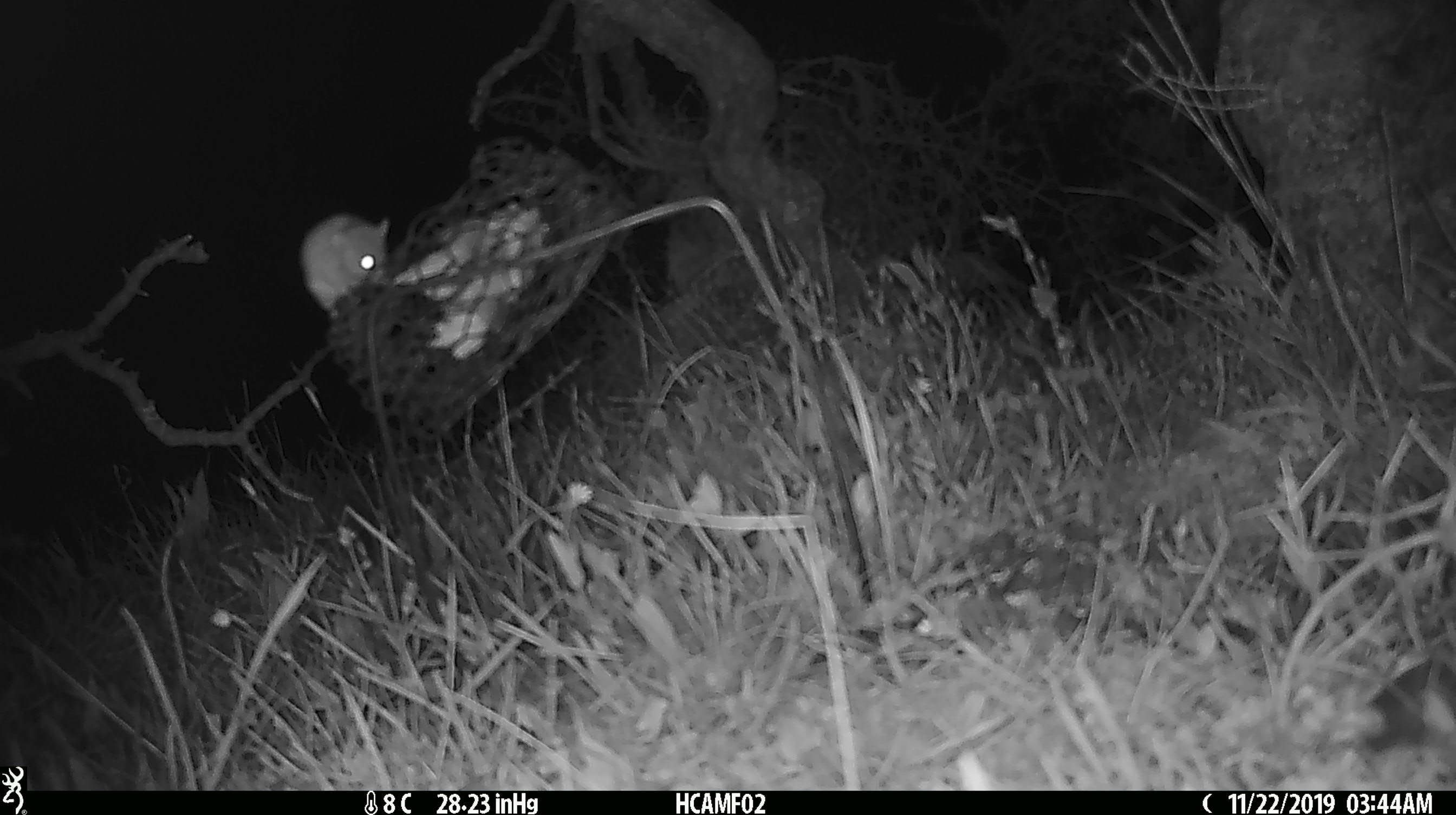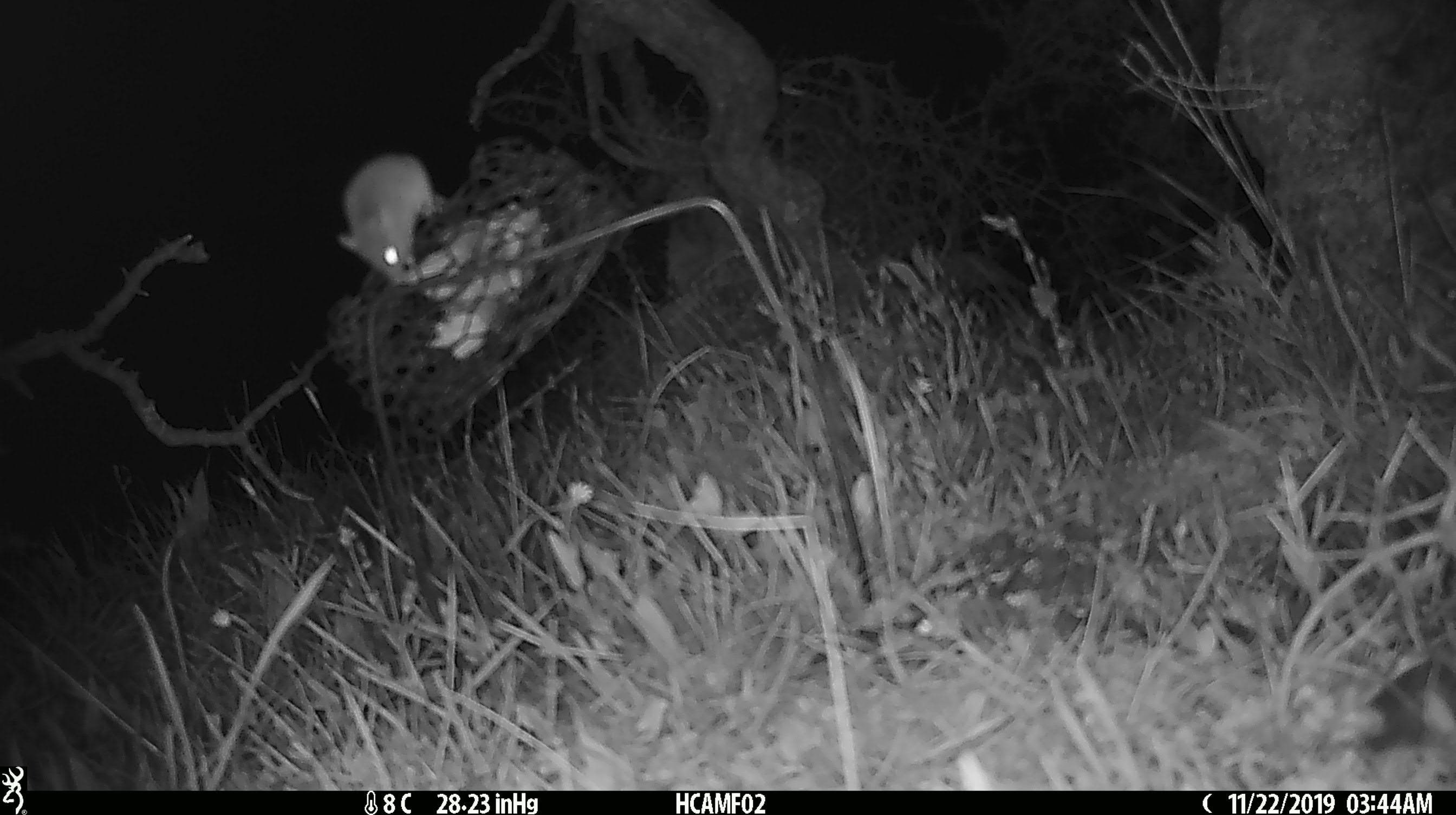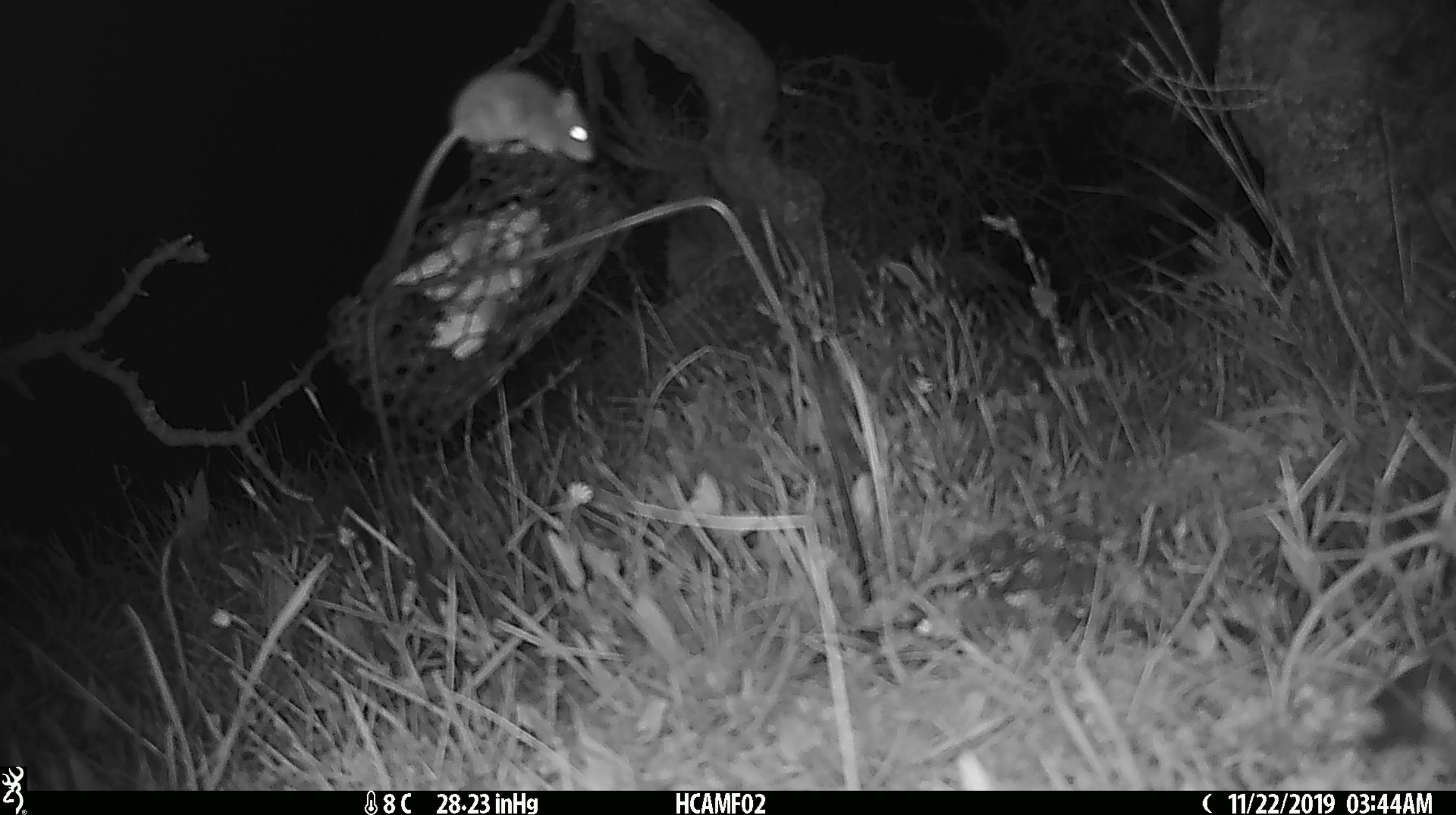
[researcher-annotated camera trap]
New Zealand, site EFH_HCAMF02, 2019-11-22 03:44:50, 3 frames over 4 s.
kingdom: Animalia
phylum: Chordata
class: Mammalia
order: Rodentia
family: Muridae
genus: Mus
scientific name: Mus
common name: mouse